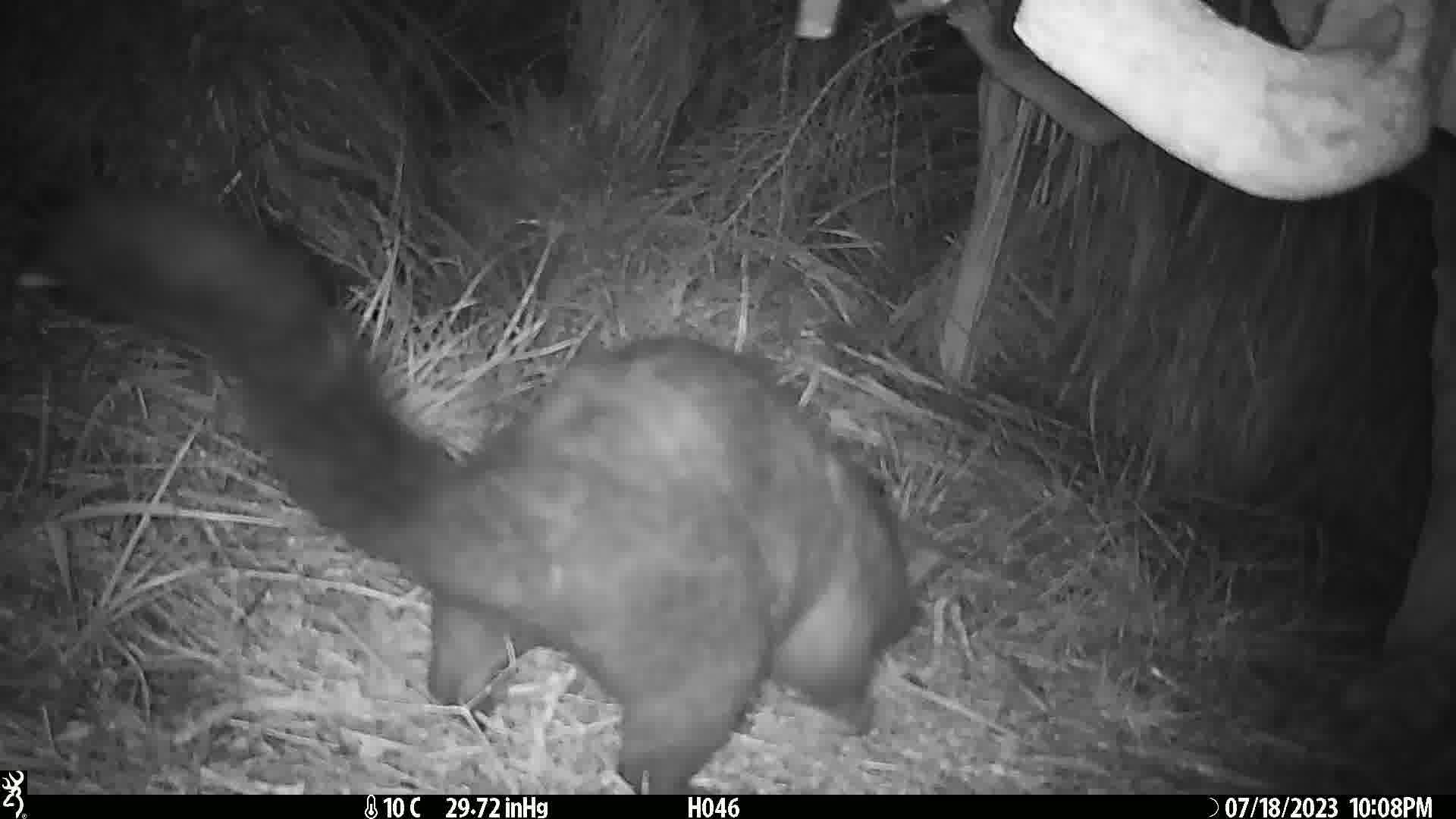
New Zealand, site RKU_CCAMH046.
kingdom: Animalia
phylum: Chordata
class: Mammalia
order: Diprotodontia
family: Phalangeridae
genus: Trichosurus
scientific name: Trichosurus vulpecula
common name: common brushtail possum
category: possum